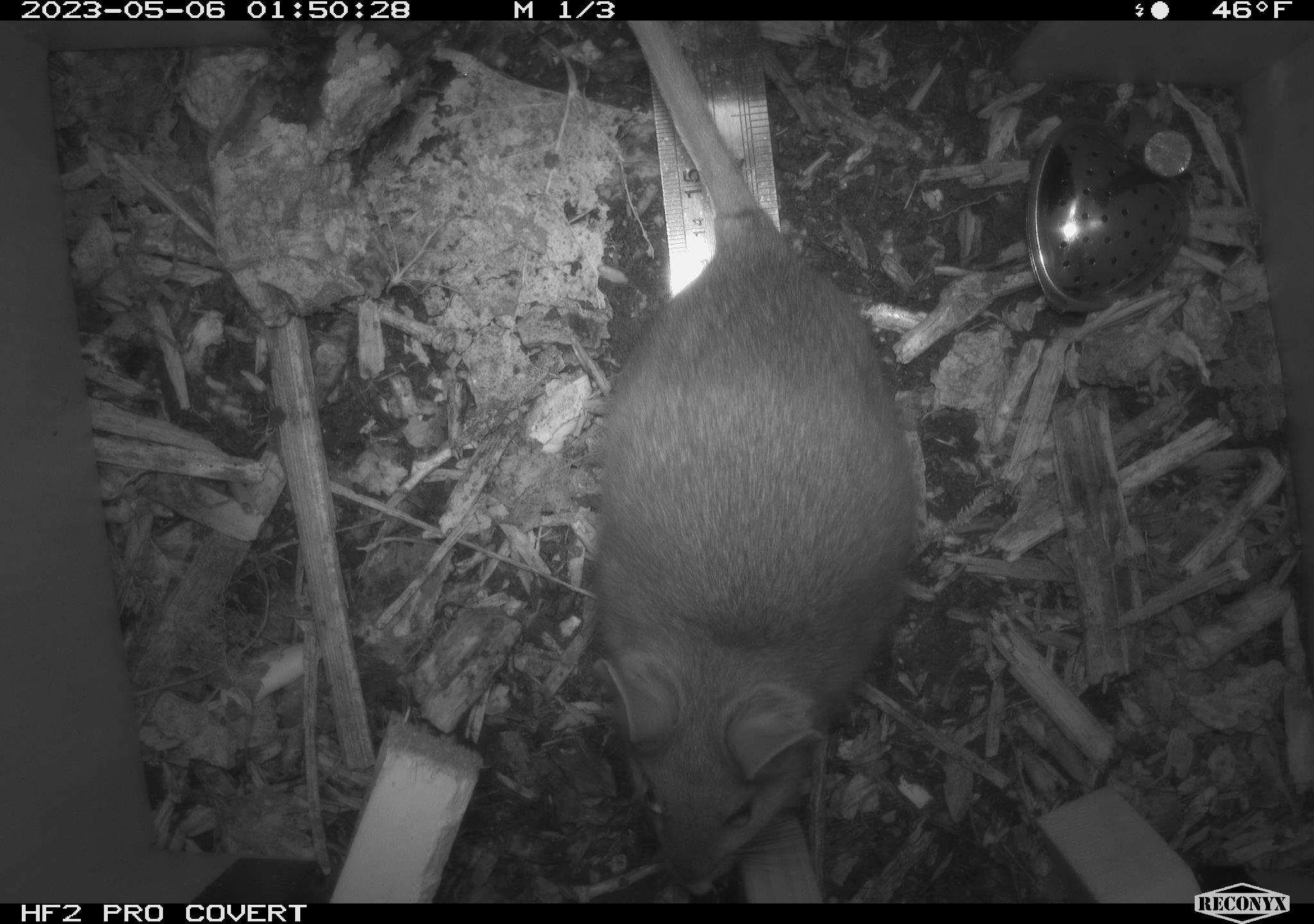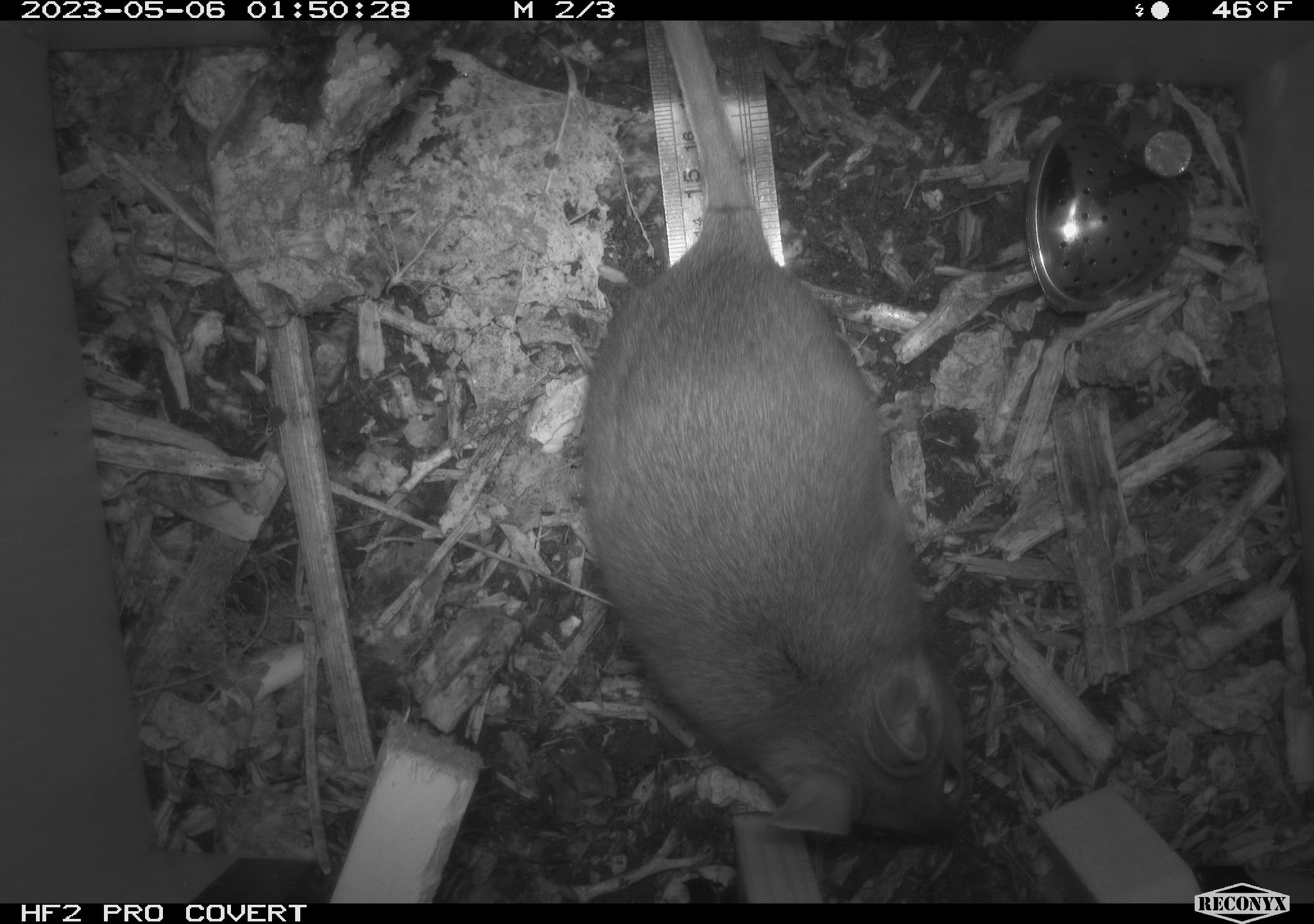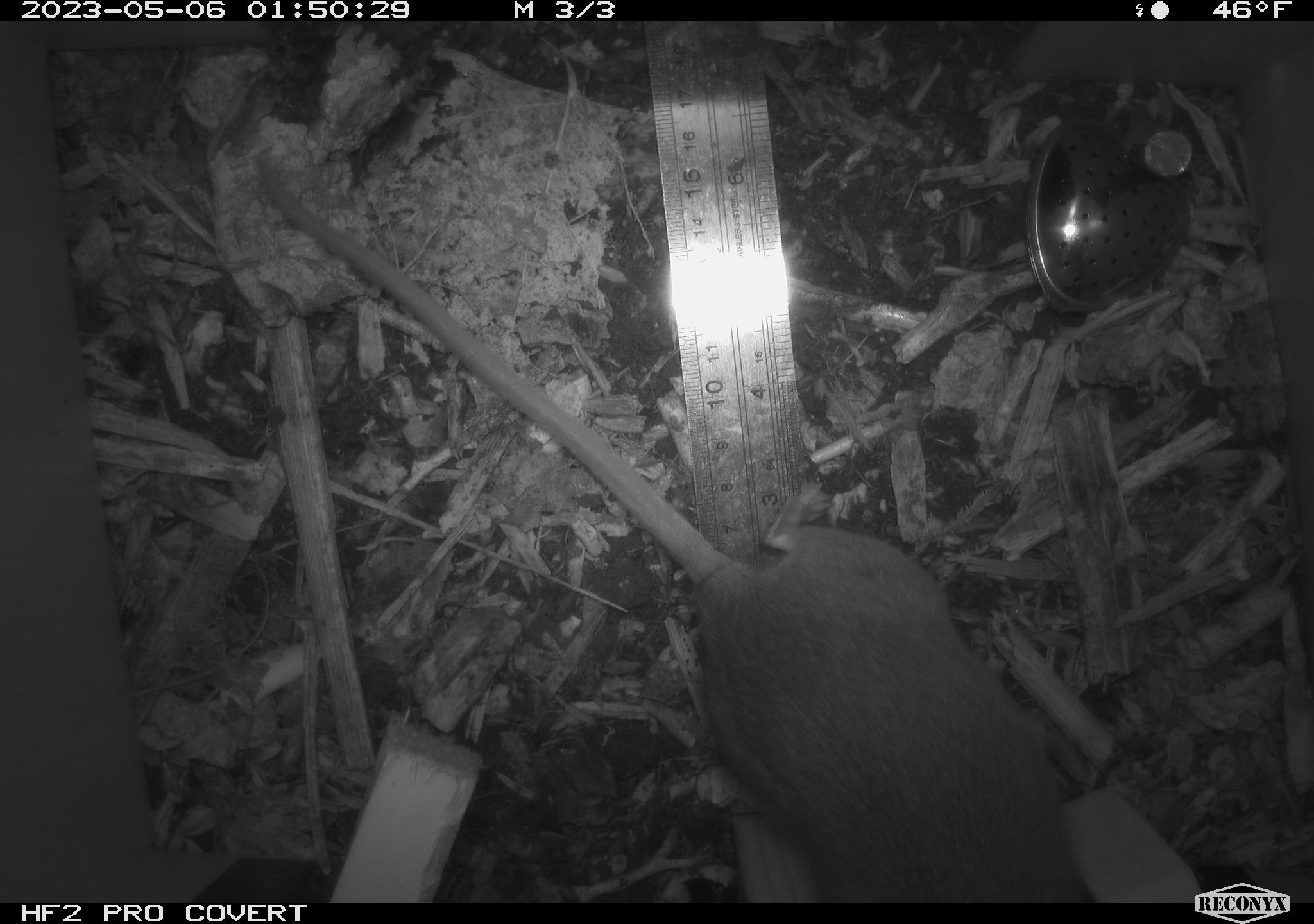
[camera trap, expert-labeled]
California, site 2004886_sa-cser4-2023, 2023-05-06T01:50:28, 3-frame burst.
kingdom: Animalia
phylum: Chordata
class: Mammalia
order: Rodentia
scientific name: Rodentia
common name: mouse species